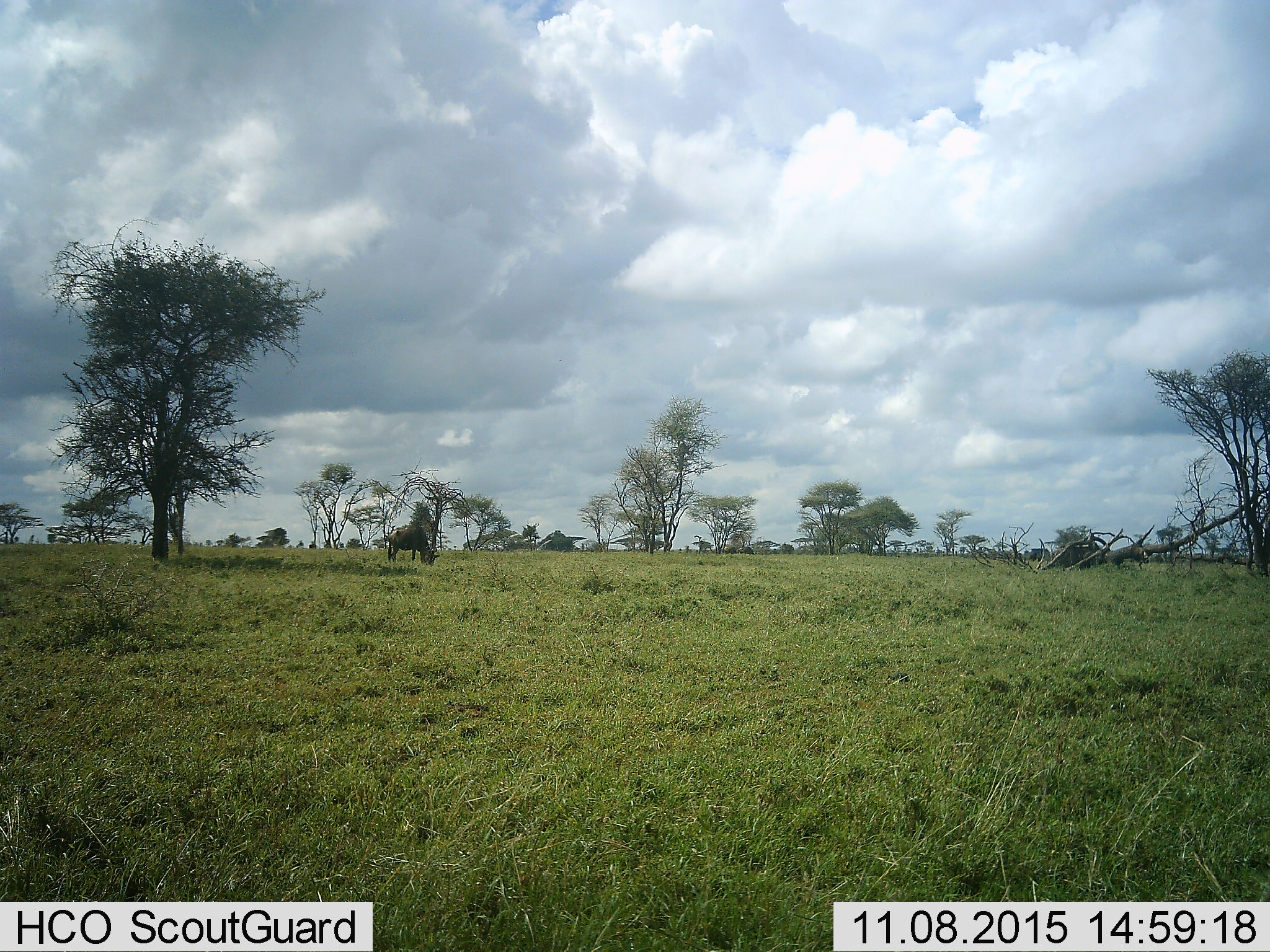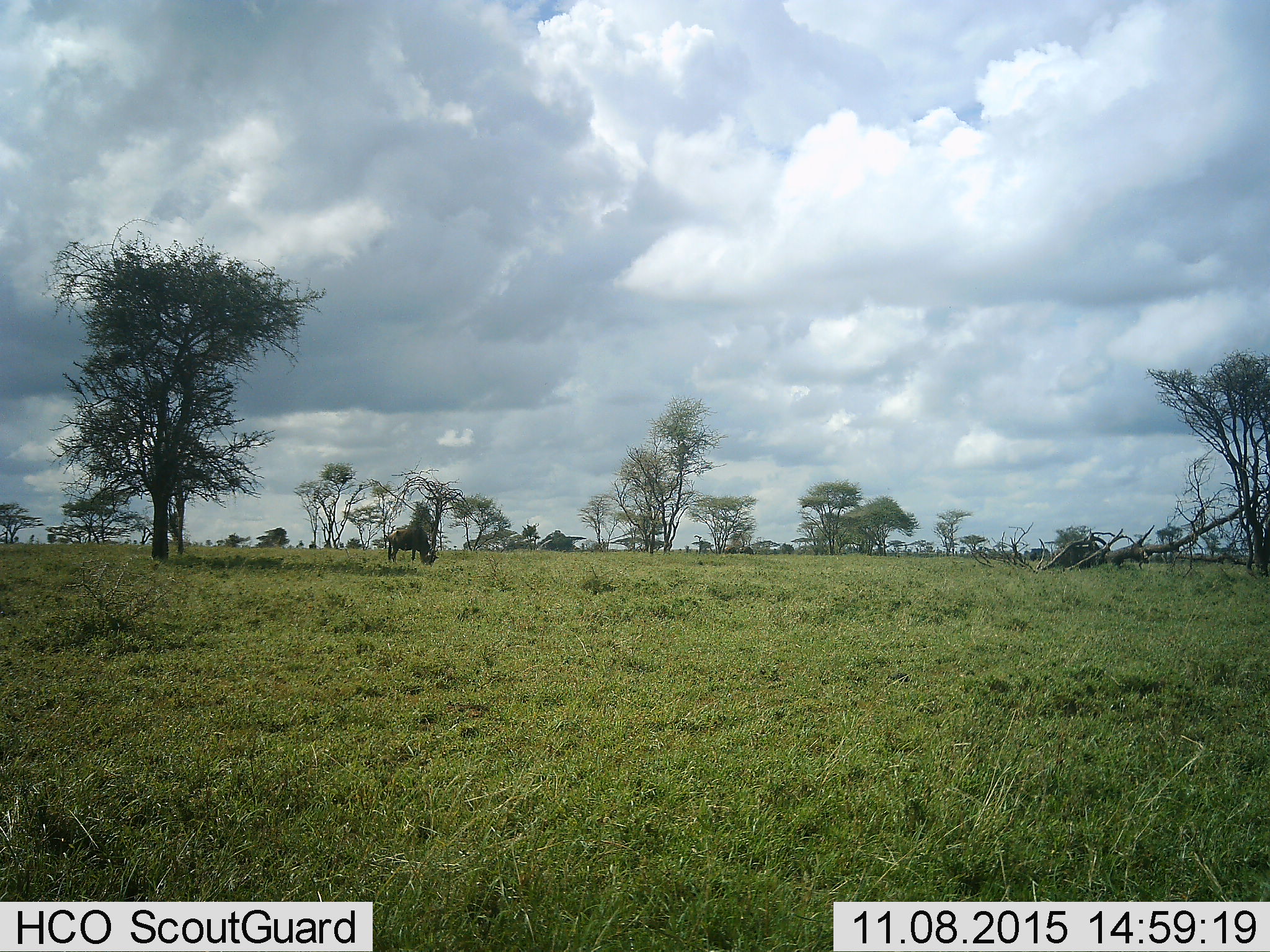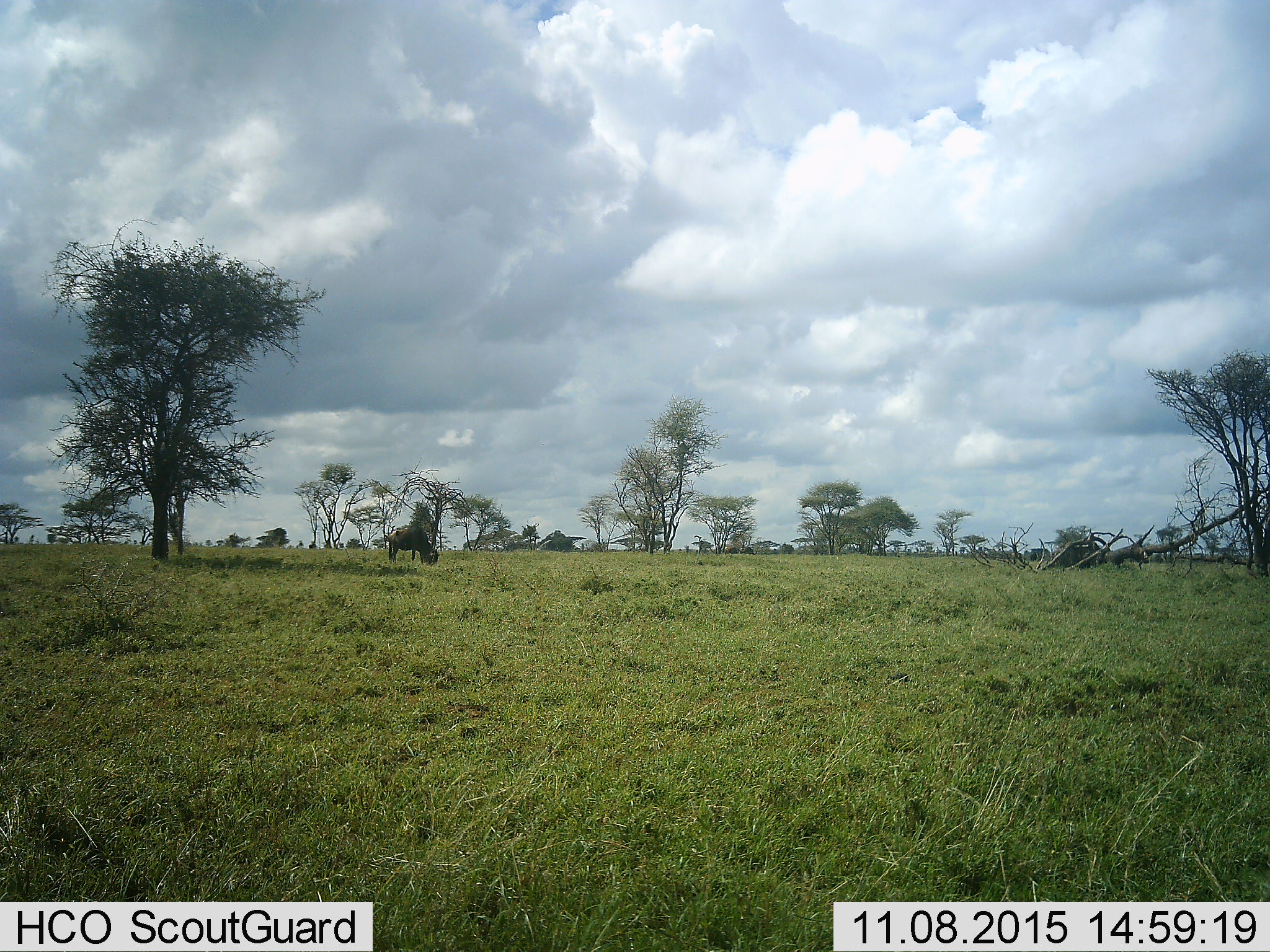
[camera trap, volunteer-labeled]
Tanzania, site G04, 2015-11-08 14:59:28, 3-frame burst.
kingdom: Animalia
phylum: Chordata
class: Mammalia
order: Artiodactyla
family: Bovidae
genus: Connochaetes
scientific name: Connochaetes taurinus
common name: blue wildebeest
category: wildebeest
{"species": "wildebeest (blue wildebeest) (Connochaetes taurinus)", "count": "1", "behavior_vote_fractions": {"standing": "27%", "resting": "0%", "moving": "9%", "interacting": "0%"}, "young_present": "0%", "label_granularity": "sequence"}